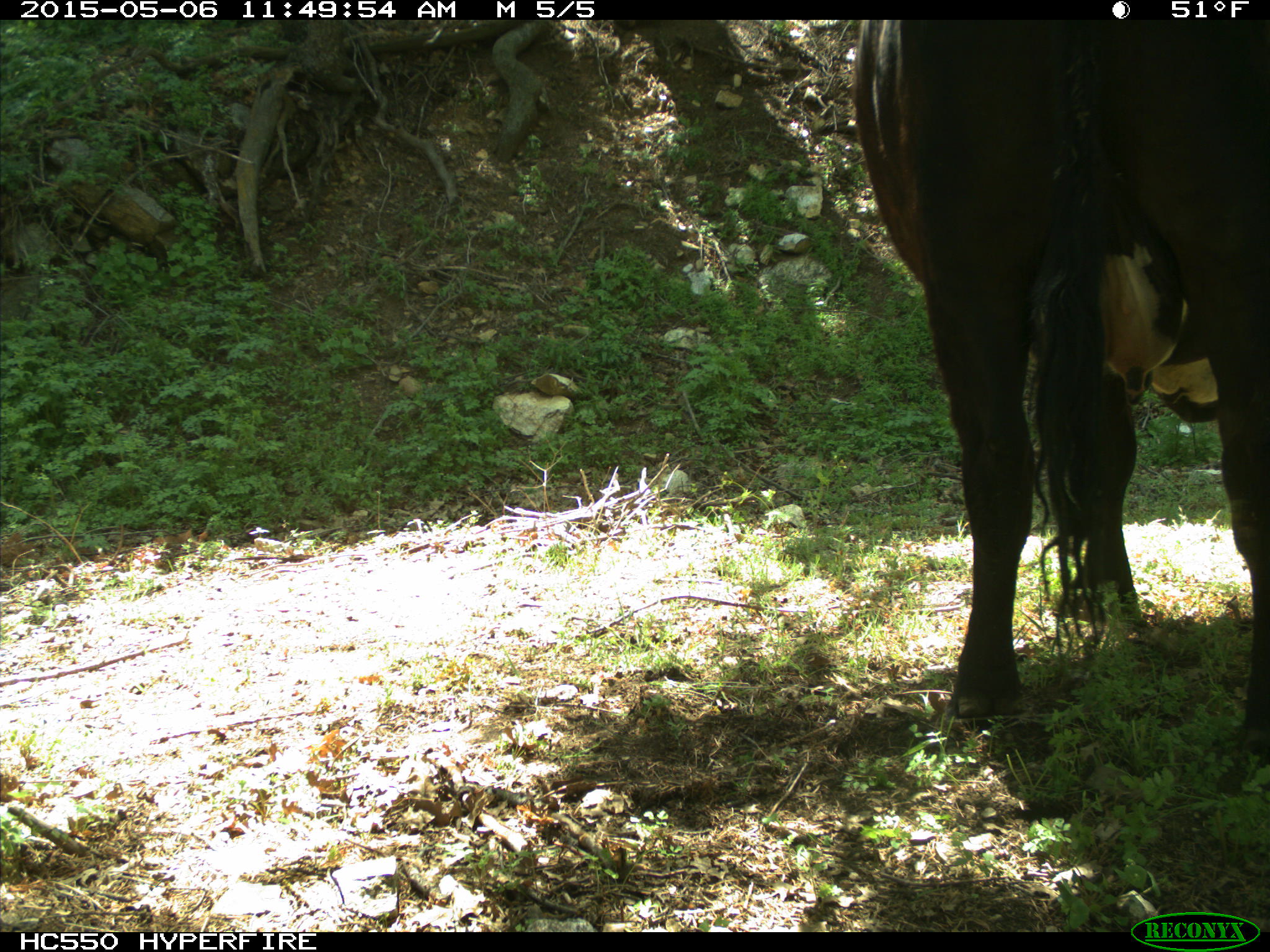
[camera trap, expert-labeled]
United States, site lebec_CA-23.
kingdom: Animalia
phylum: Chordata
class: Mammalia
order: Artiodactyla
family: Bovidae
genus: Bos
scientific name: Bos taurus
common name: domestic cow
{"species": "Bos taurus (domestic cow)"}